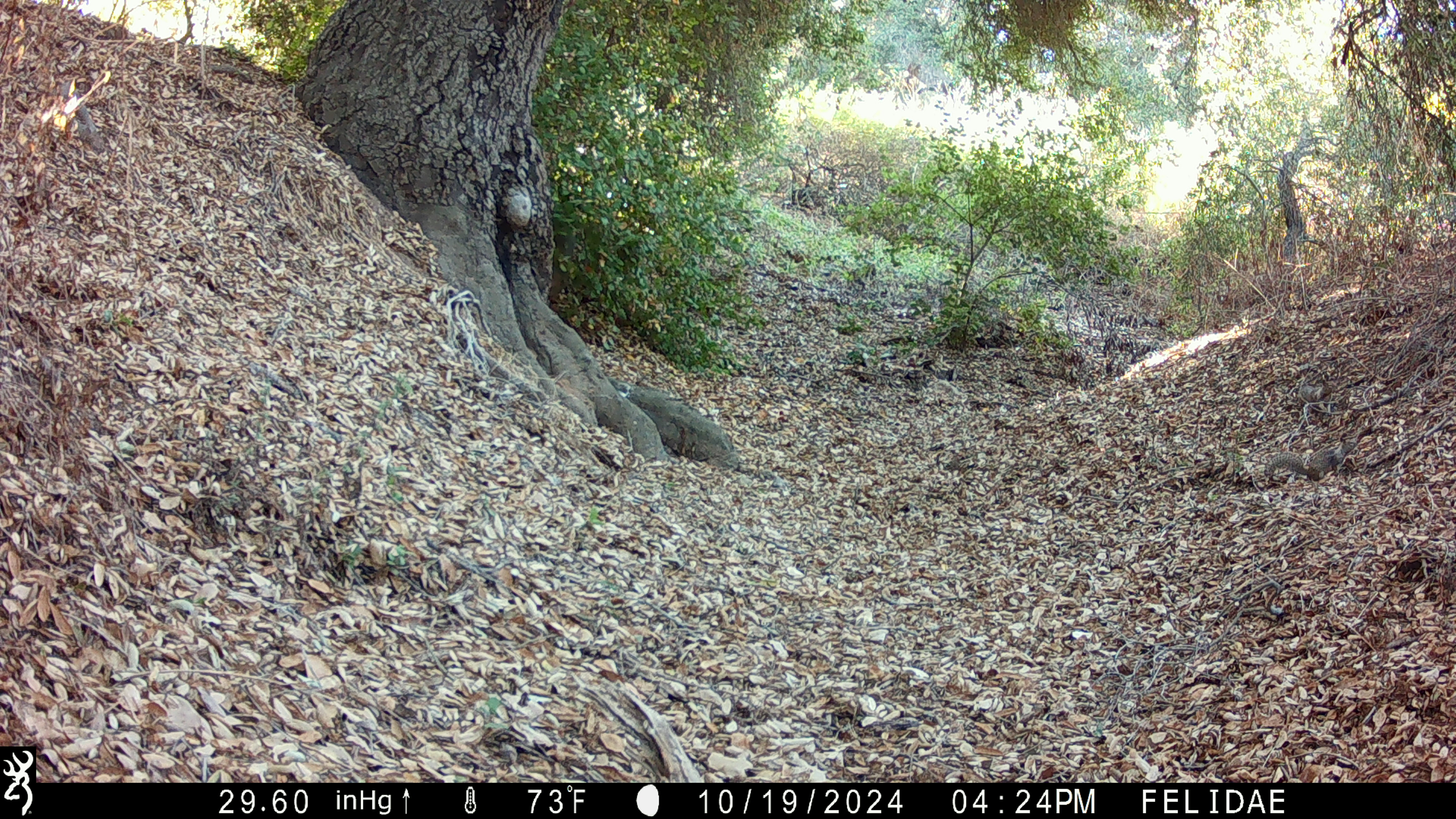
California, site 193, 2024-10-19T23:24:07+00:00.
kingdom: Animalia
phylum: Chordata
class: Mammalia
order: Rodentia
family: Sciuridae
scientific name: Sciuridae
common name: squirrel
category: unknown squirrel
Unknown squirrel (squirrel) (Sciuridae).